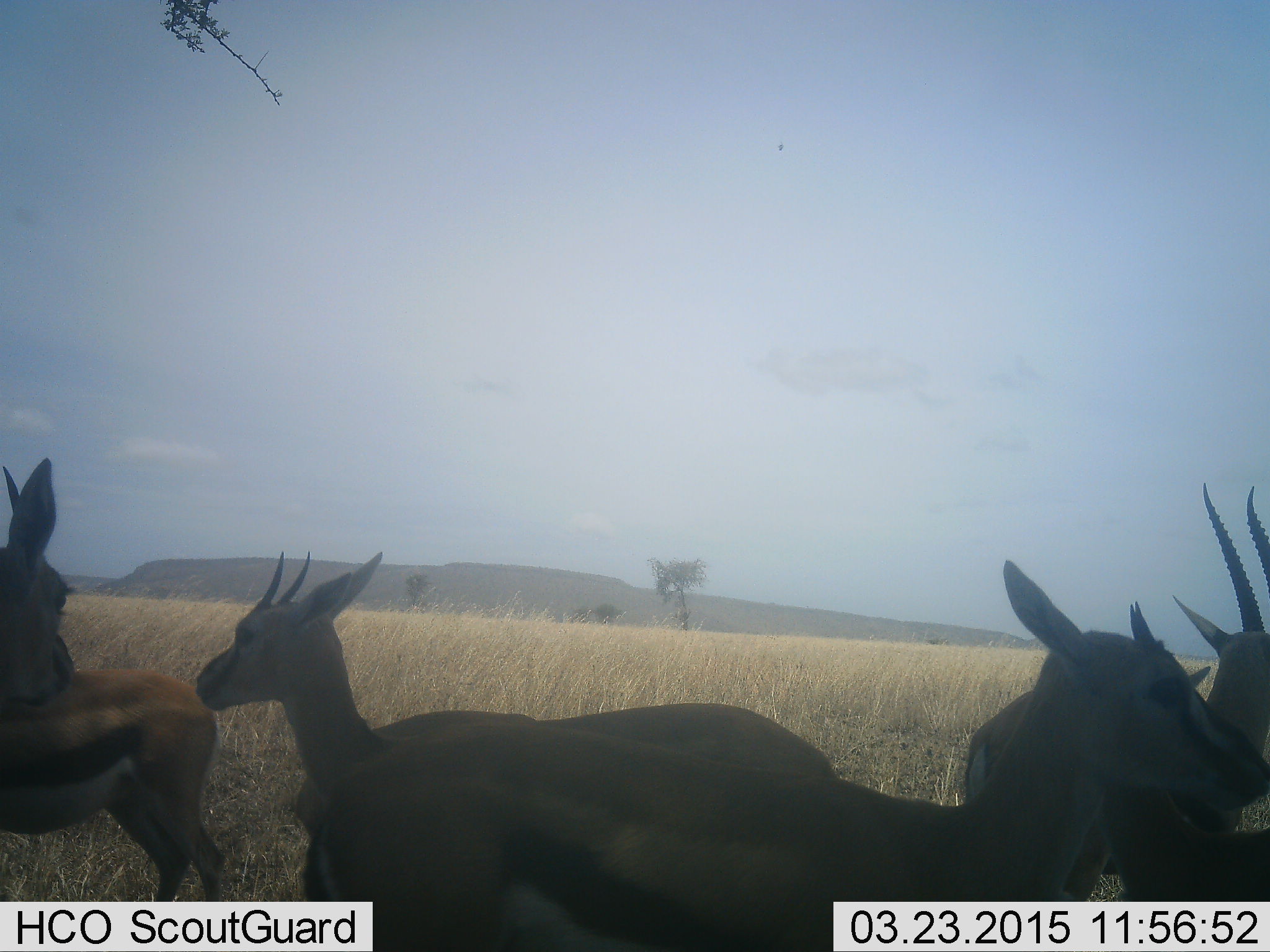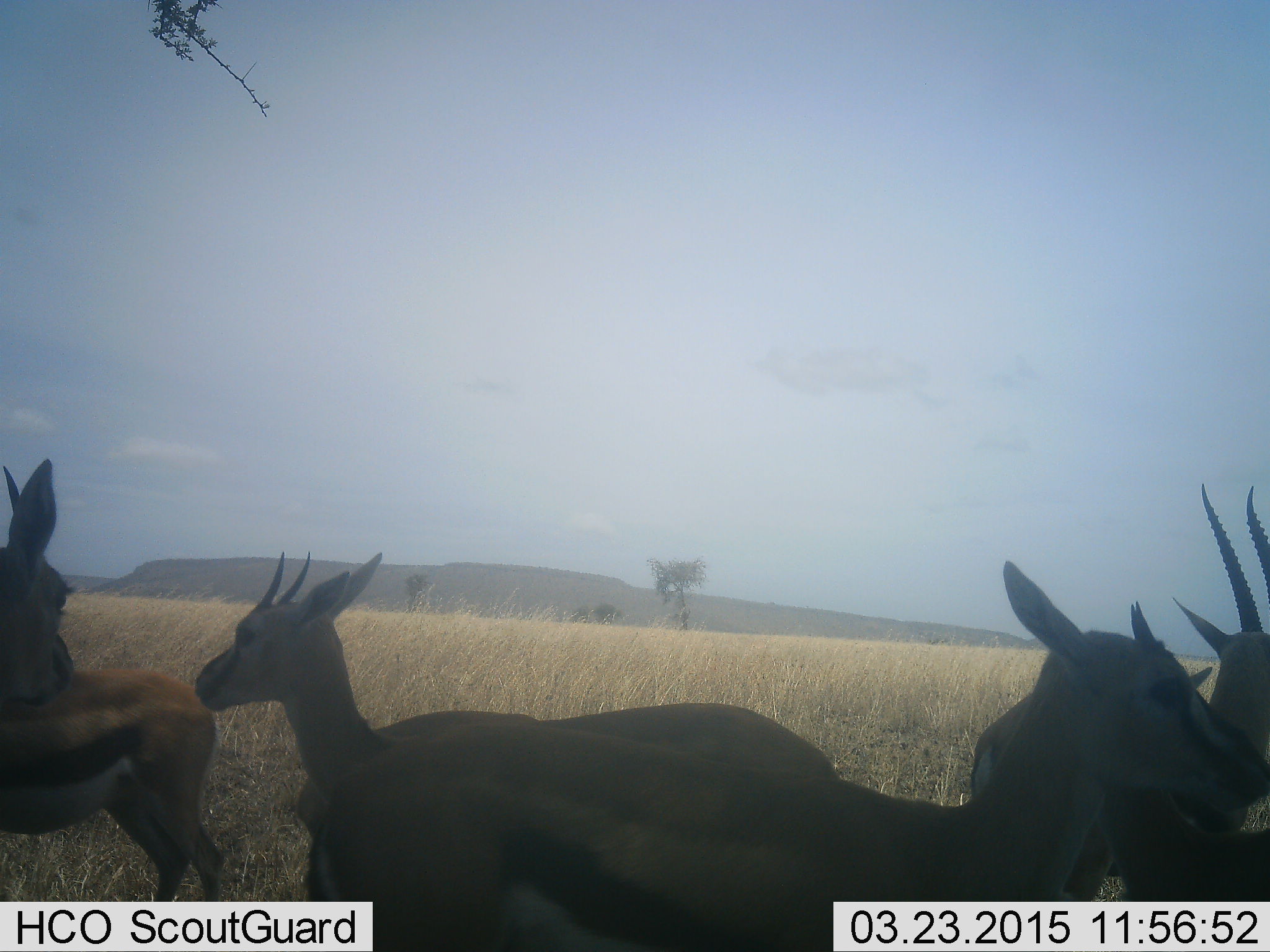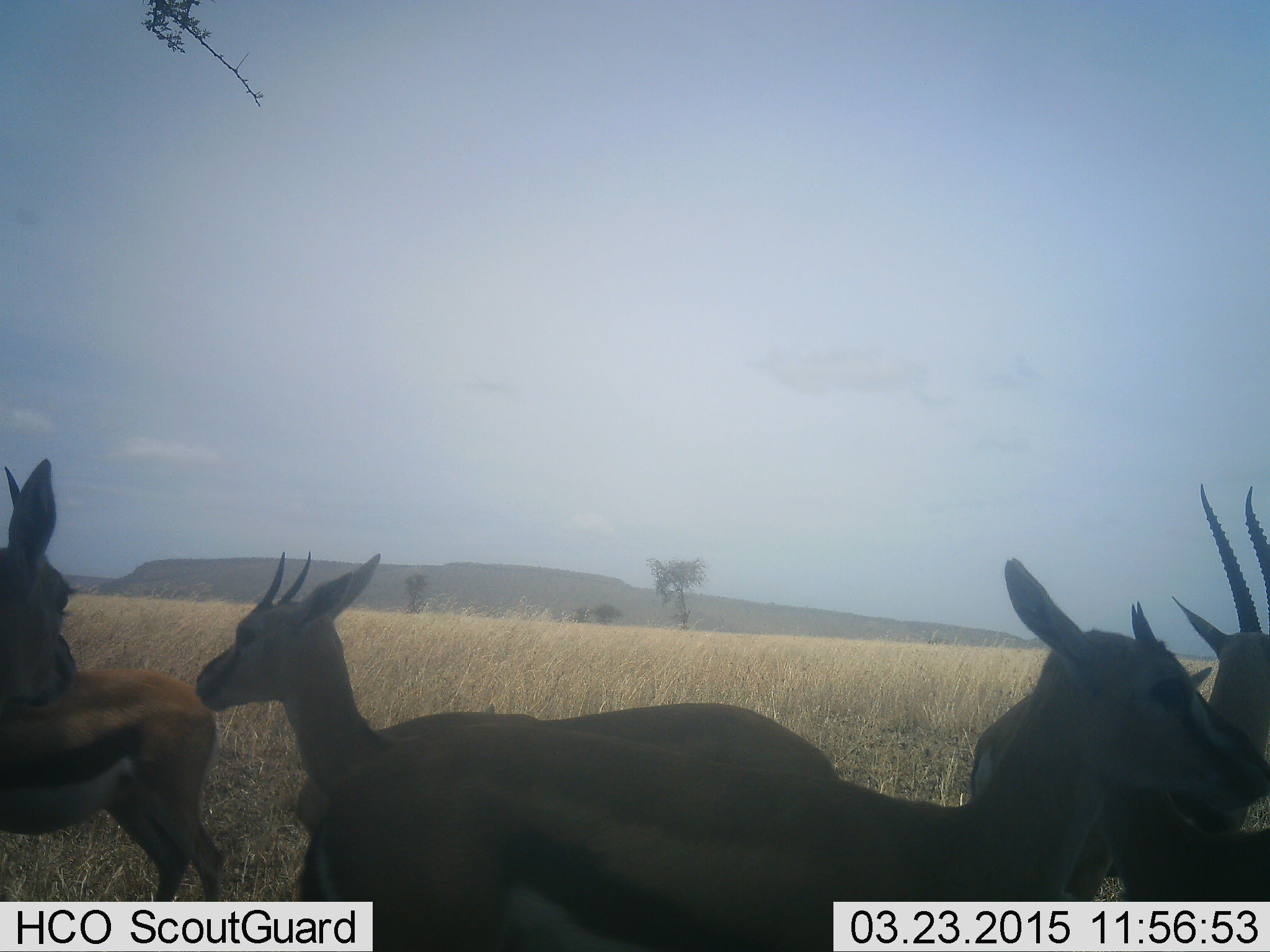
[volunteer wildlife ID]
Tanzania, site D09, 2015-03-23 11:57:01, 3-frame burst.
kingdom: Animalia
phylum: Chordata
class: Mammalia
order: Artiodactyla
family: Bovidae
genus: Eudorcas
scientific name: Eudorcas thomsonii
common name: thomson's gazelle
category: gazellethomsons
Gazellethomsons (thomson's gazelle) (Eudorcas thomsonii), count 5. Behavior (volunteer vote fractions): standing 70%, resting 10%, moving 10%, interacting 10%. Young present (vote fraction): 10%. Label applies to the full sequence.